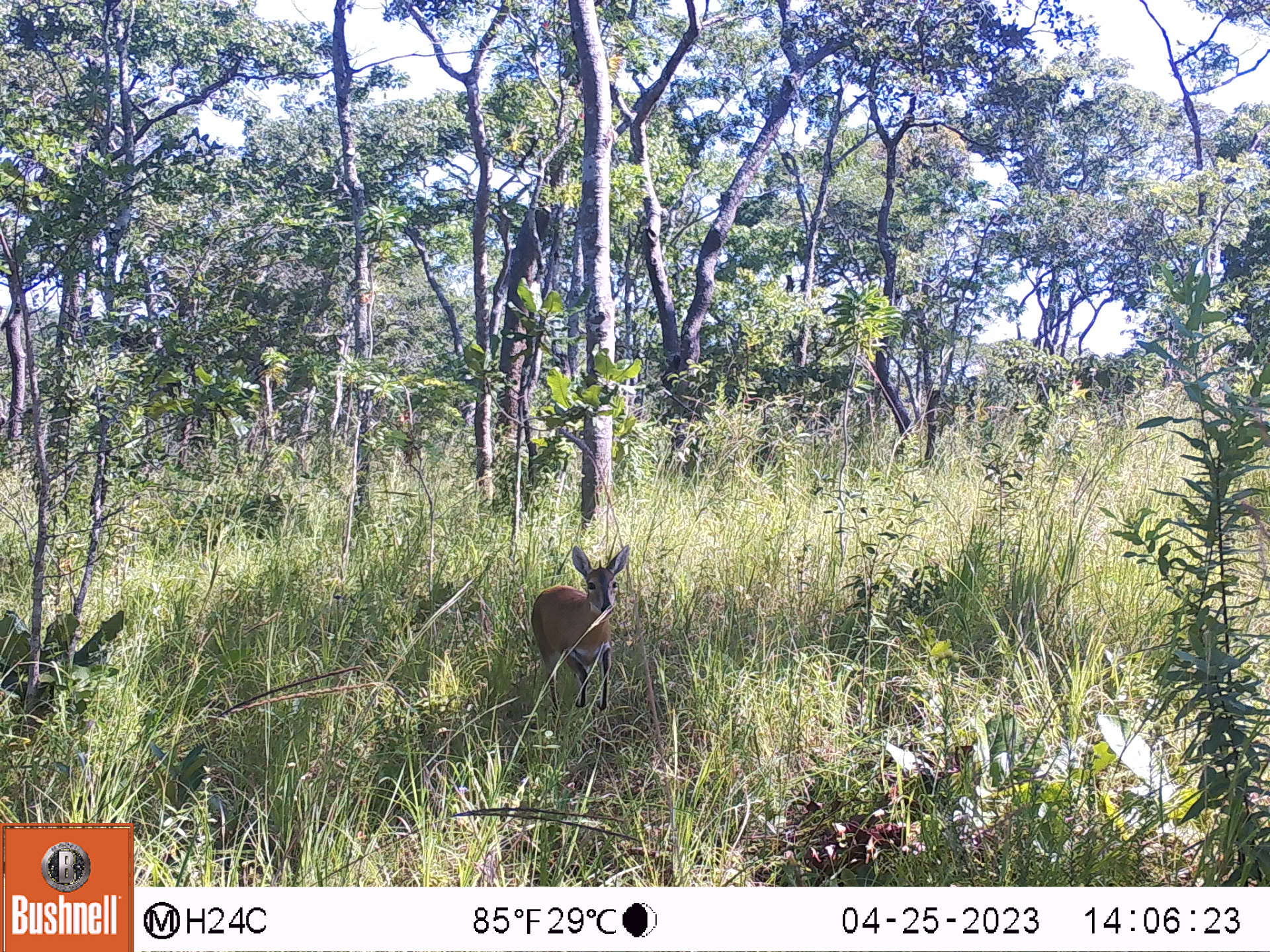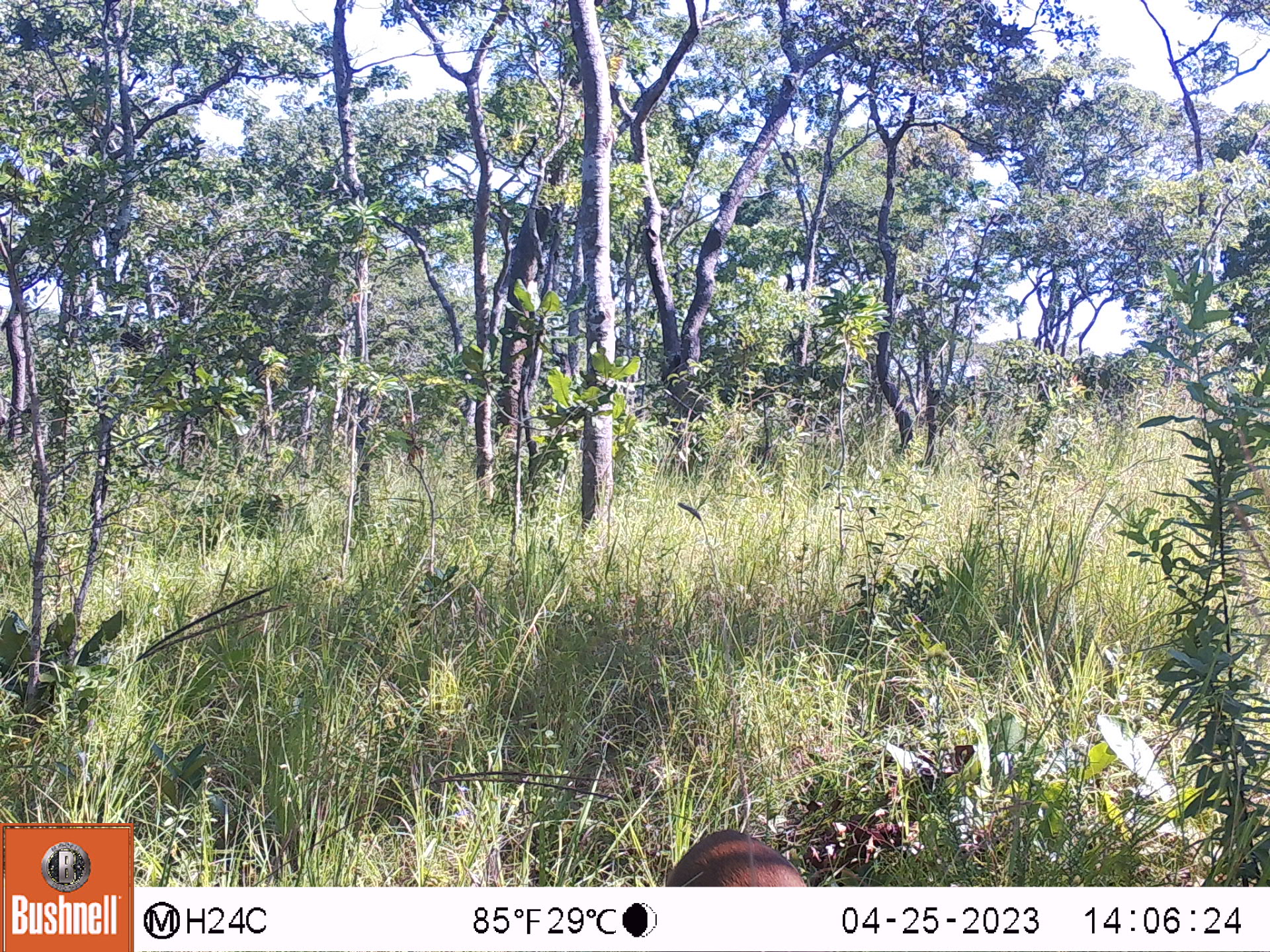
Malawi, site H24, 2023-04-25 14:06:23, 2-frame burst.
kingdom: Animalia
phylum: Chordata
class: Mammalia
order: Artiodactyla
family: Bovidae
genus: Sylvicapra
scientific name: Sylvicapra grimmia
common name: common duiker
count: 1